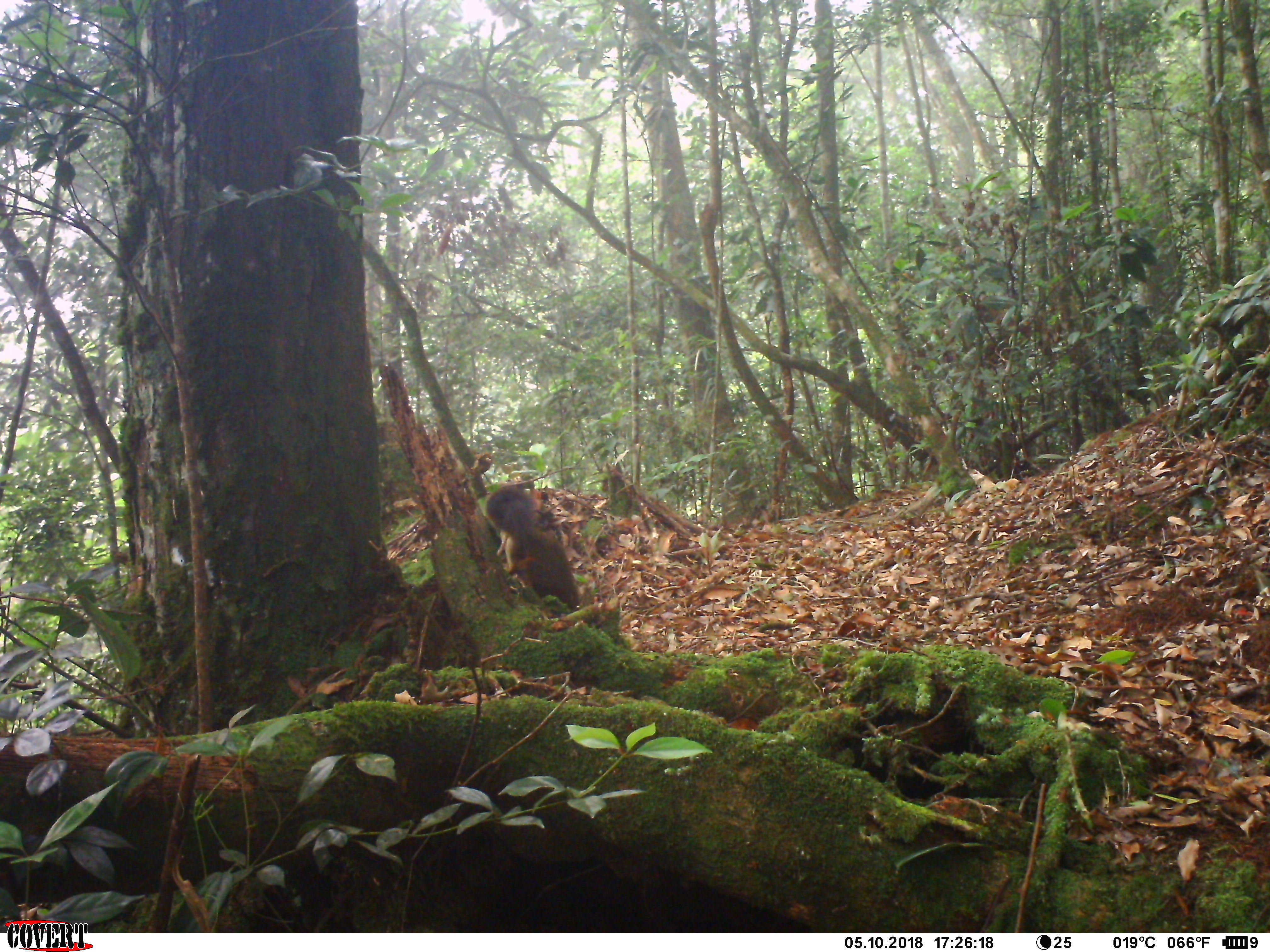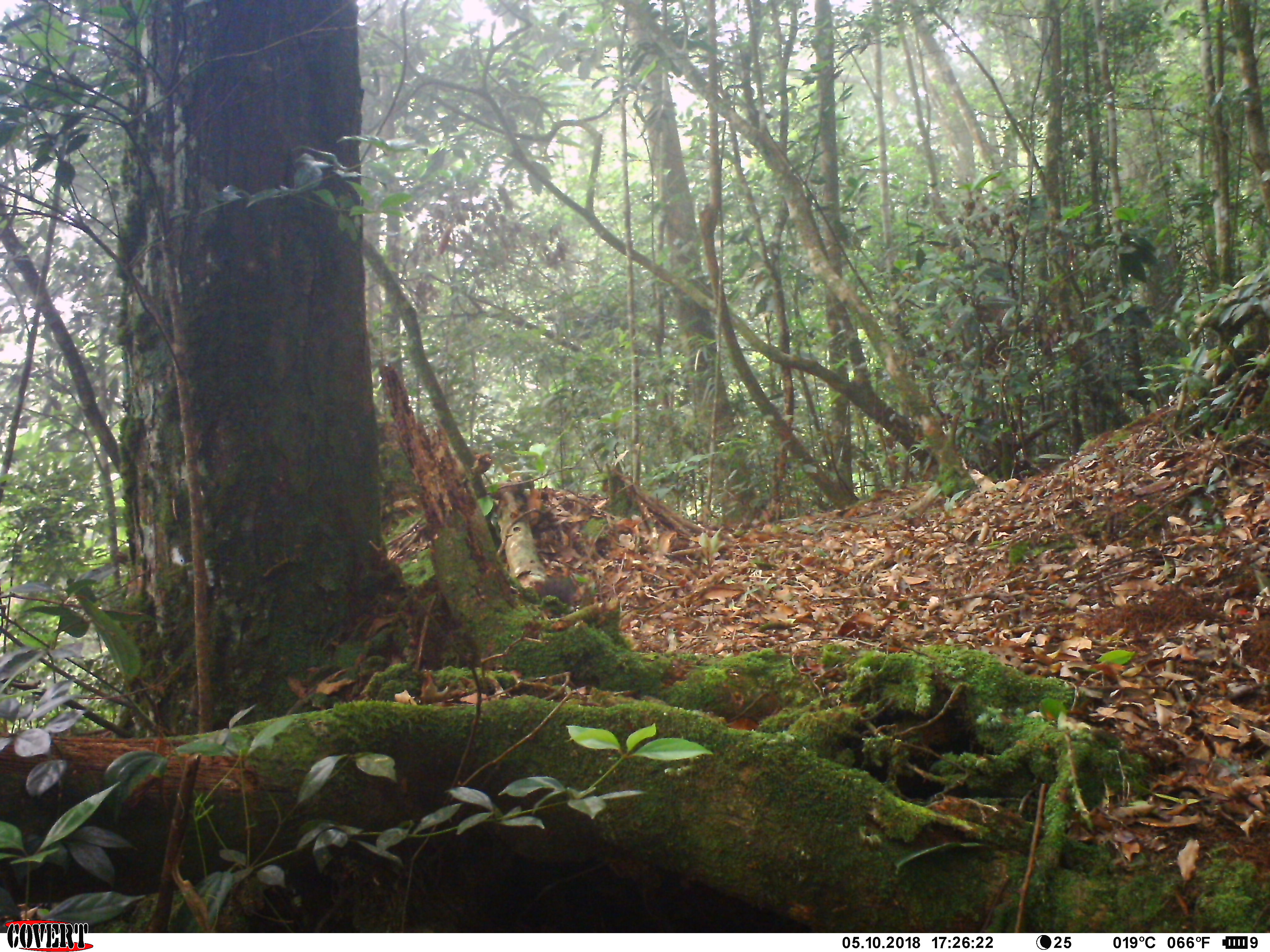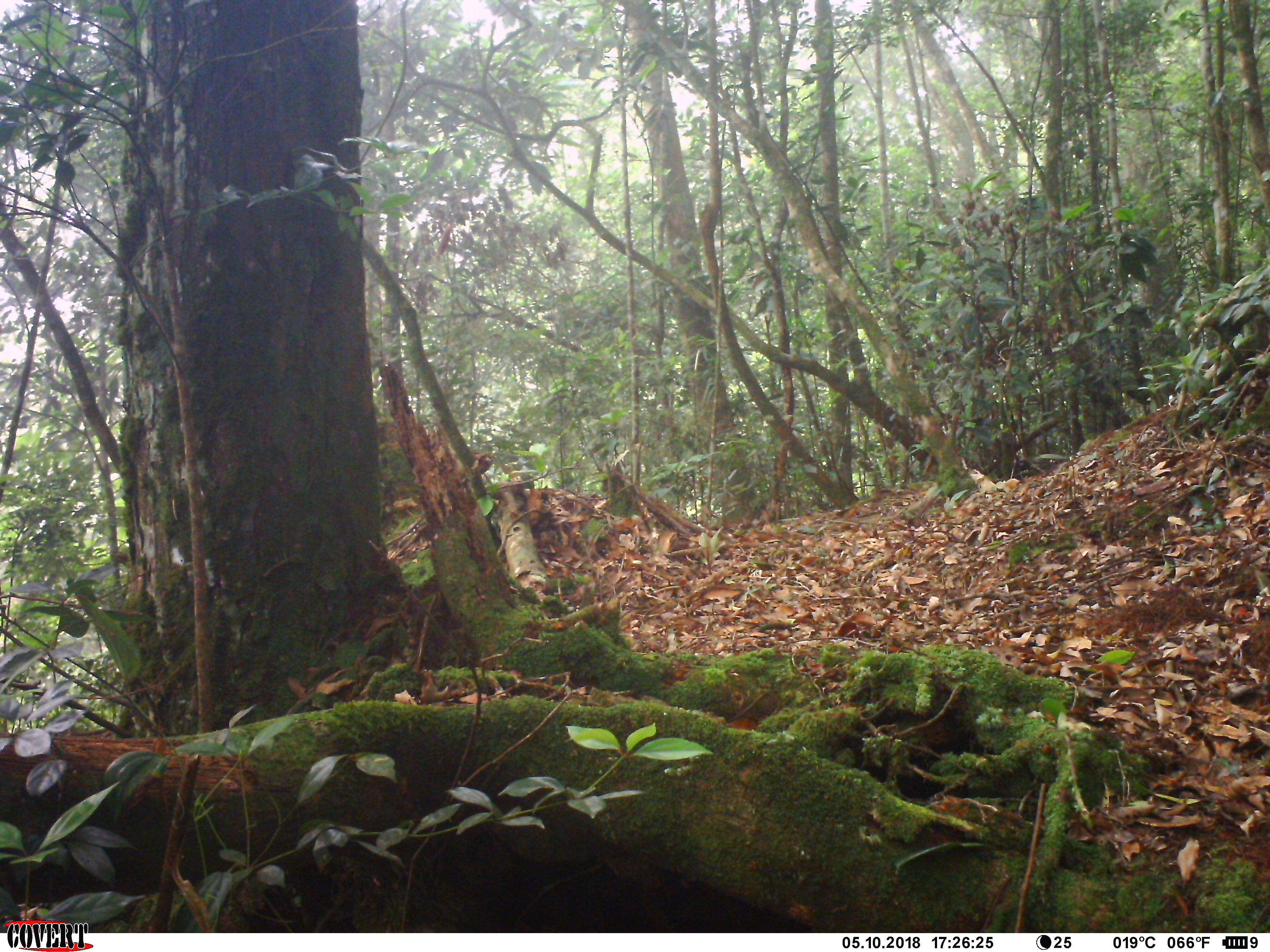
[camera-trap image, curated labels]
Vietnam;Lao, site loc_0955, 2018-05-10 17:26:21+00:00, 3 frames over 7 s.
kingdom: Animalia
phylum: Chordata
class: Mammalia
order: Rodentia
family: Sciuridae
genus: Sciurus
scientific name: Sciurus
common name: squirrel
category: unidentified squirrel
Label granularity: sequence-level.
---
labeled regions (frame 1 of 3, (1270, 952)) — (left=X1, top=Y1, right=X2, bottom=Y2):
unidentified squirrel: (left=481, top=479, right=581, bottom=612)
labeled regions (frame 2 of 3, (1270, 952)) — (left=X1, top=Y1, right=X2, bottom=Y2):
unidentified squirrel: (left=532, top=566, right=580, bottom=605)